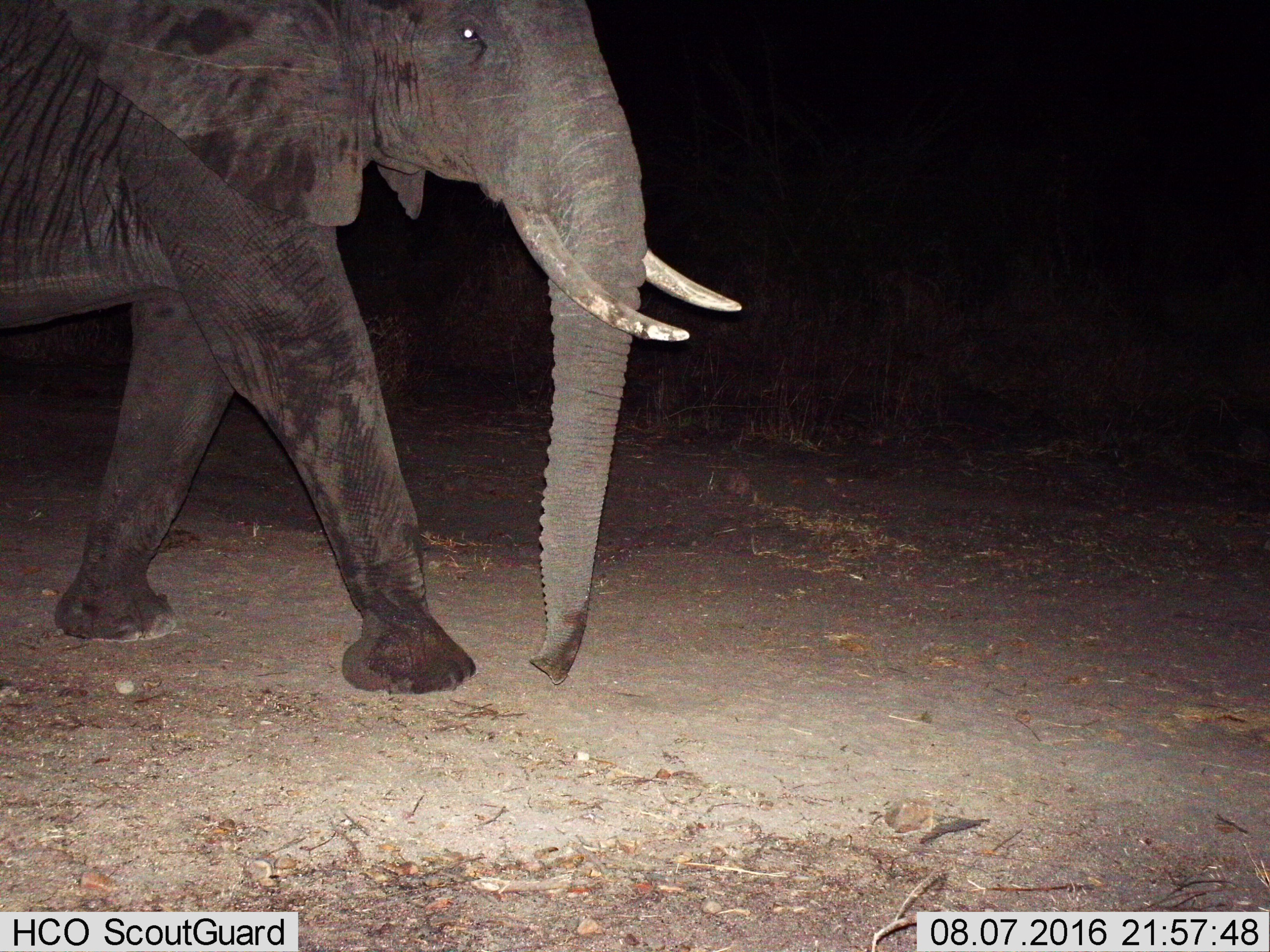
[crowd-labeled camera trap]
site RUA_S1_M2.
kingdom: Animalia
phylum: Chordata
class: Mammalia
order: Proboscidea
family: Elephantidae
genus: Loxodonta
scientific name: Loxodonta africana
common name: african bush elephant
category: elephant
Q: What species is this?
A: Elephant (african bush elephant) (Loxodonta africana).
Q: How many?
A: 1.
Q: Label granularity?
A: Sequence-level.